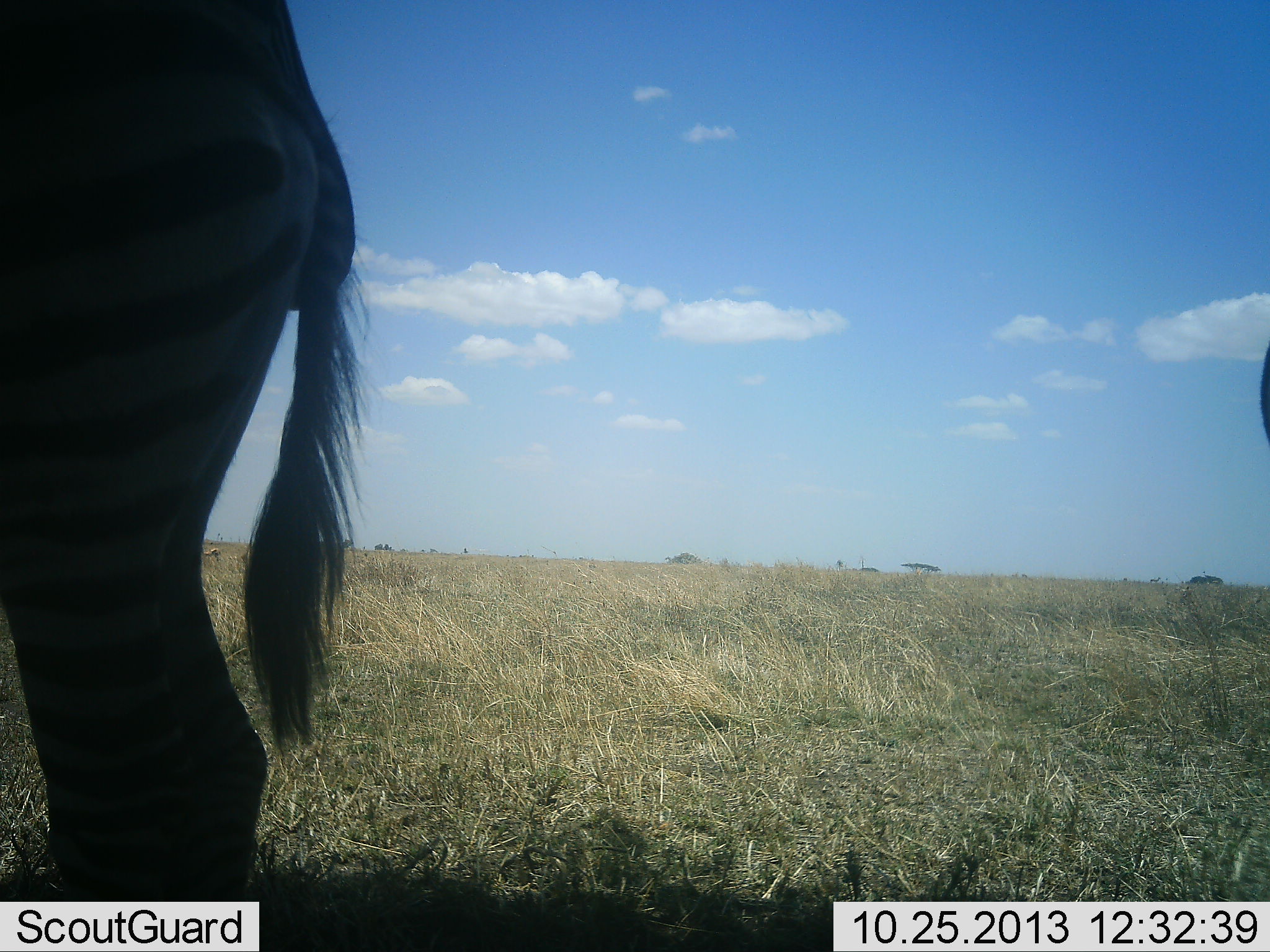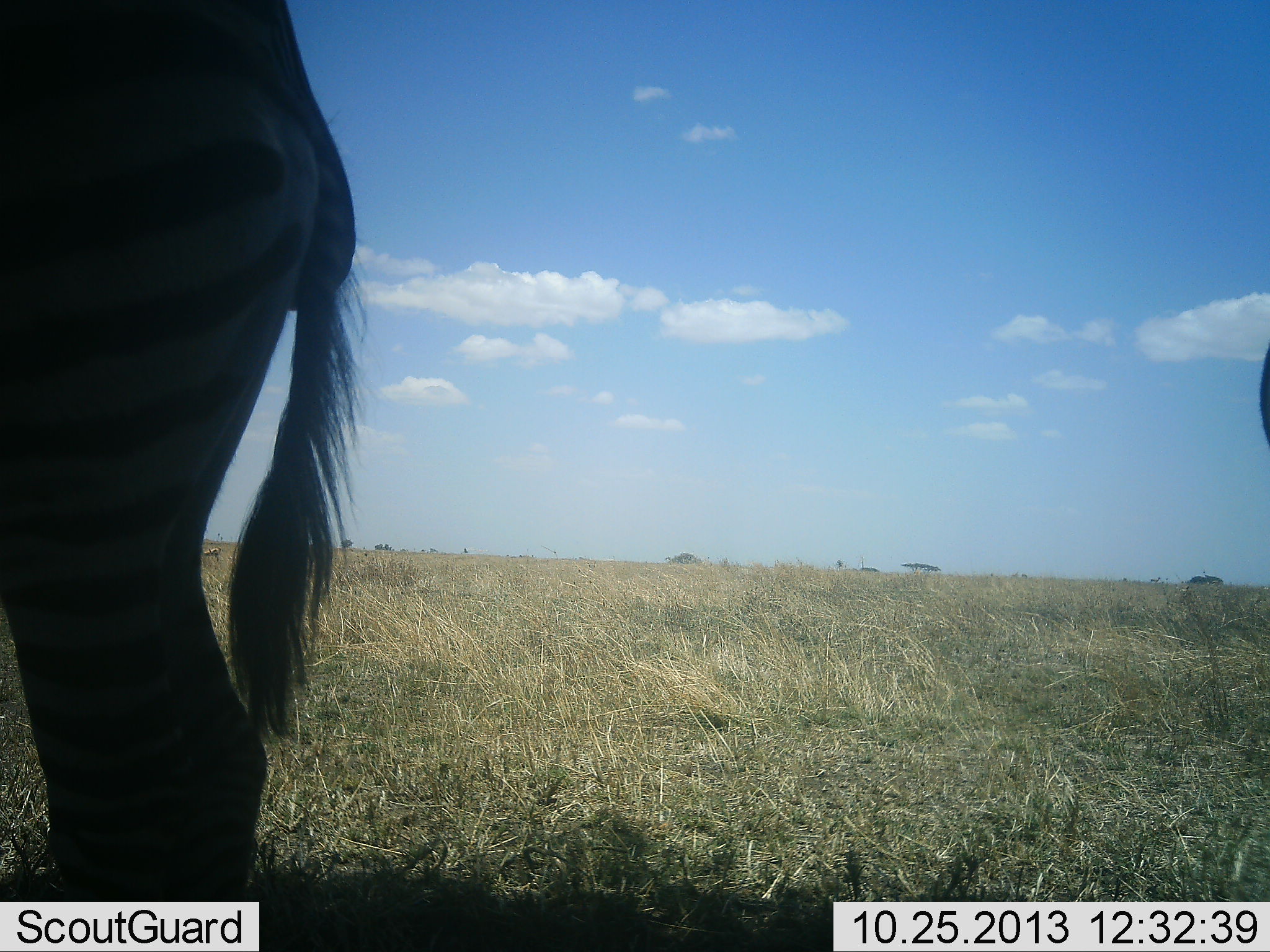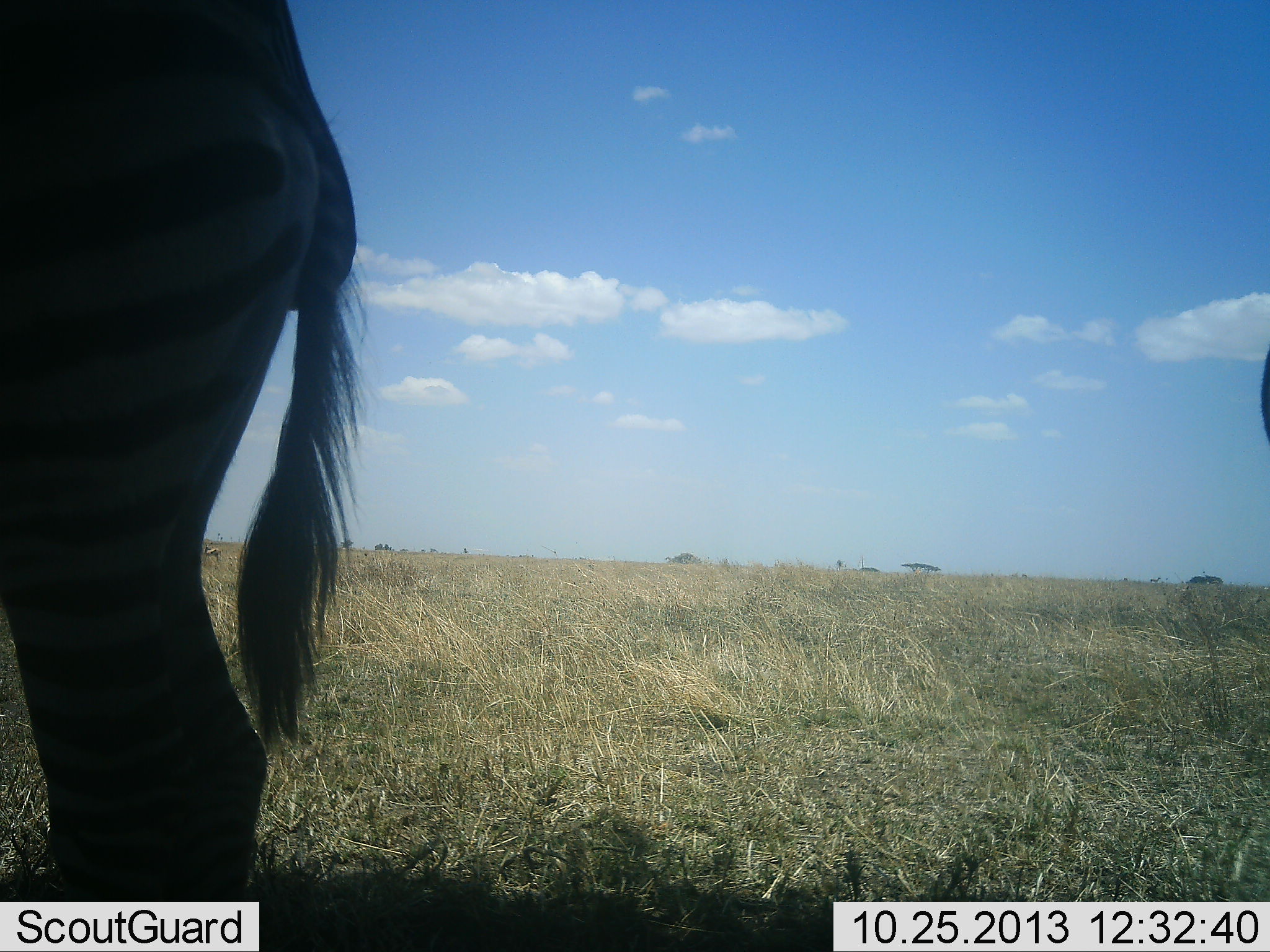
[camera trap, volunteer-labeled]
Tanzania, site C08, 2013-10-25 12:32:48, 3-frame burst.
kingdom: Animalia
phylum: Chordata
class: Mammalia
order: Perissodactyla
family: Equidae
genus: Equus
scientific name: Equus quagga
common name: plains zebra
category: zebra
Zebra (plains zebra) (Equus quagga), count 1. Behavior (volunteer vote fractions): standing 100%, resting 3%, moving 0%, interacting 0%. Young present (vote fraction): 0%. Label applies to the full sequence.